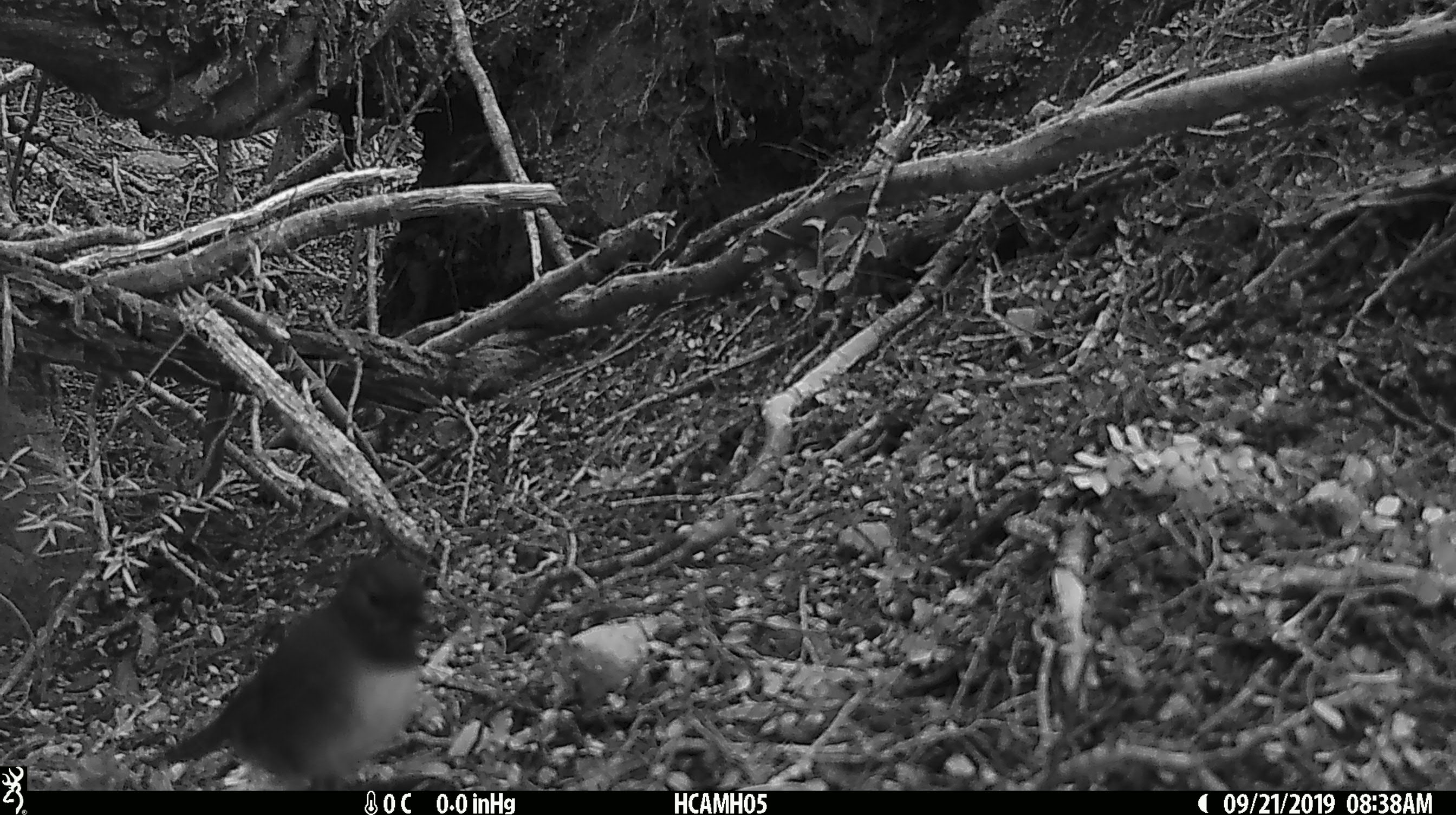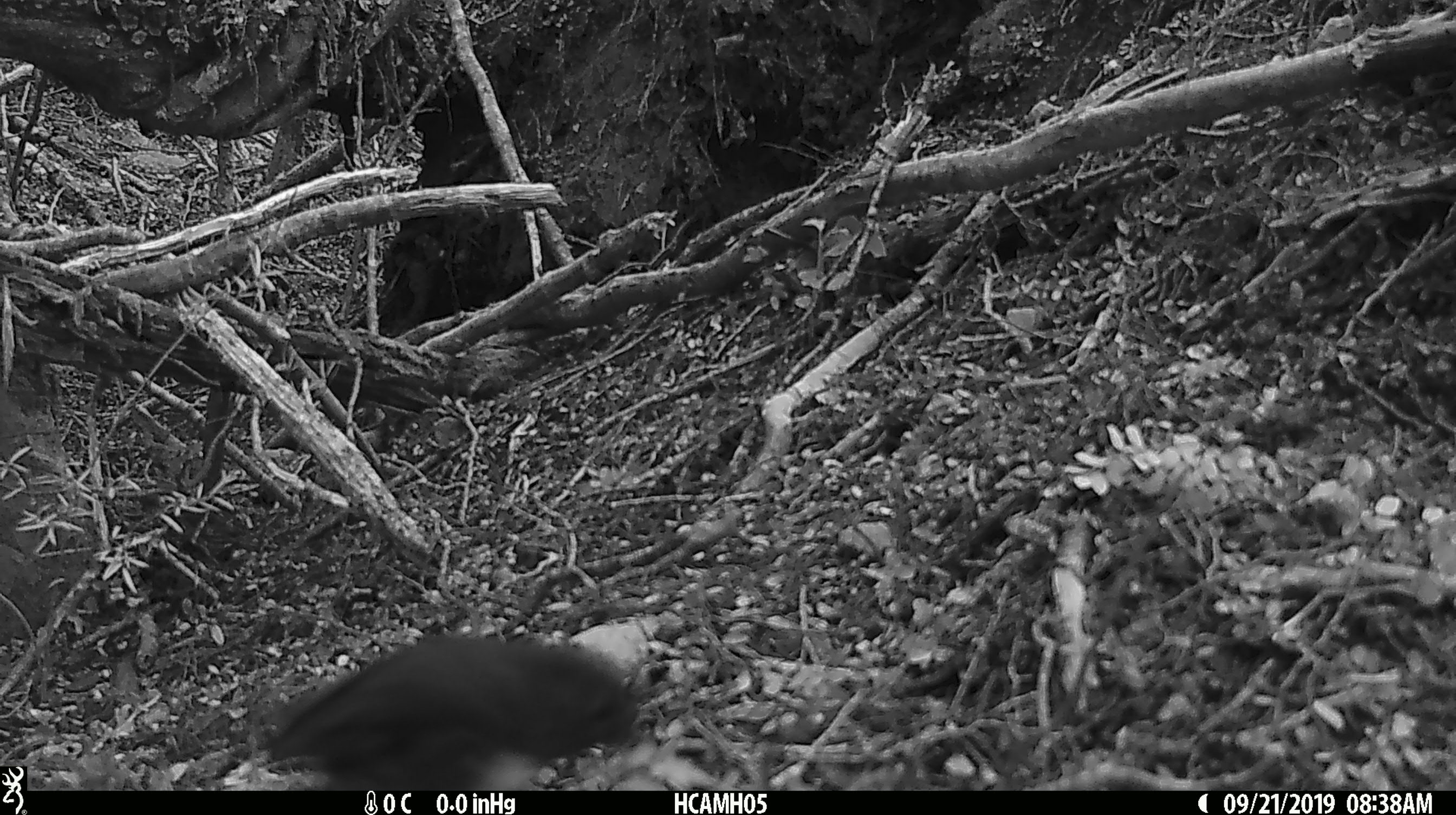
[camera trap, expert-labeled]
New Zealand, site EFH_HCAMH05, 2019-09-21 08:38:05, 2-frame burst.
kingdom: Animalia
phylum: Chordata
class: Aves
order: Passeriformes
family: Petroicidae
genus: Petroica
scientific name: Petroica australis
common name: new zealand robin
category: robin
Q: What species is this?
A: Robin (new zealand robin) (Petroica australis).